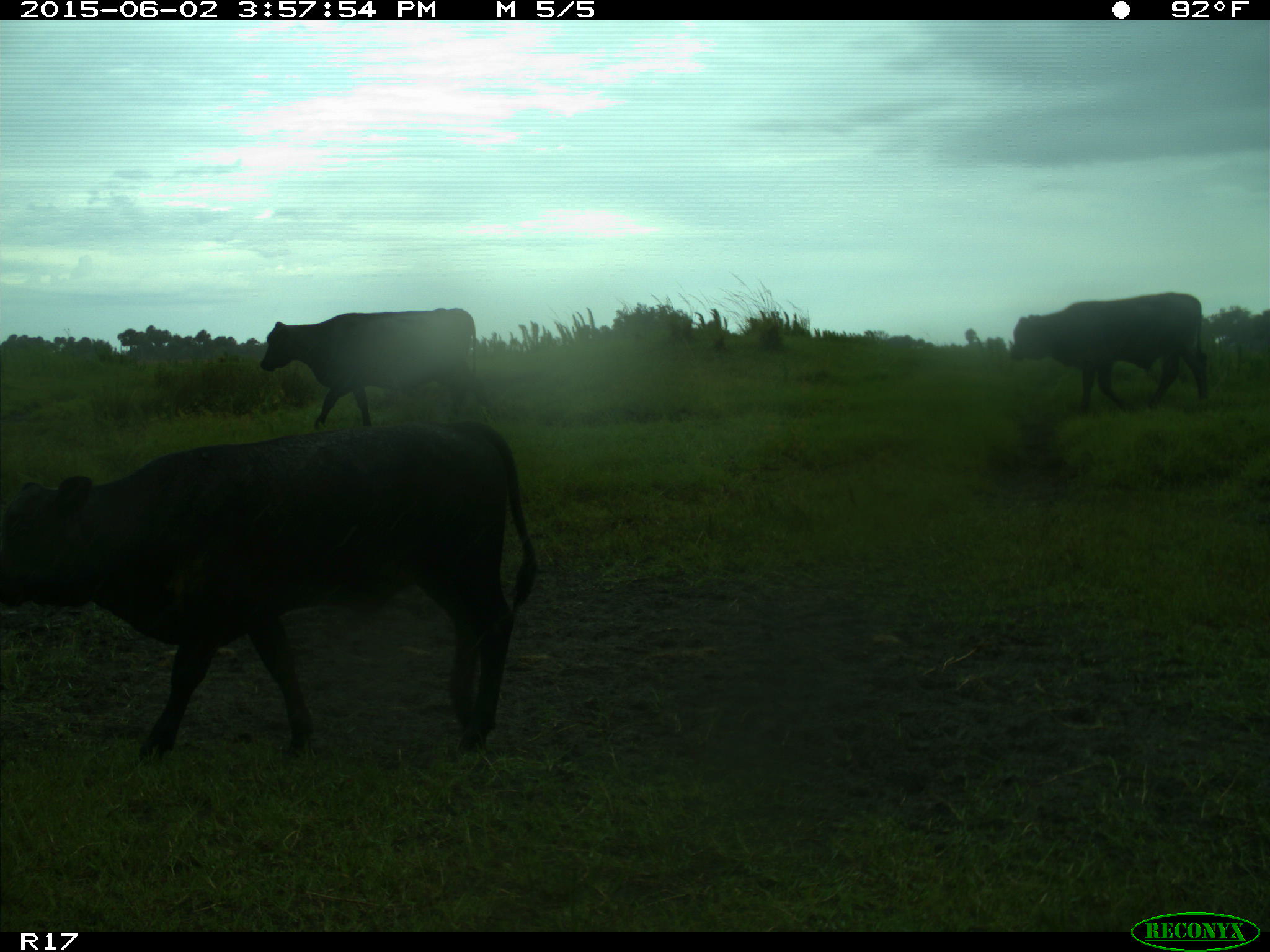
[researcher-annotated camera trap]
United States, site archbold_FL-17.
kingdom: Animalia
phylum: Chordata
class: Mammalia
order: Artiodactyla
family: Bovidae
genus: Bos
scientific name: Bos taurus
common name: domestic cow